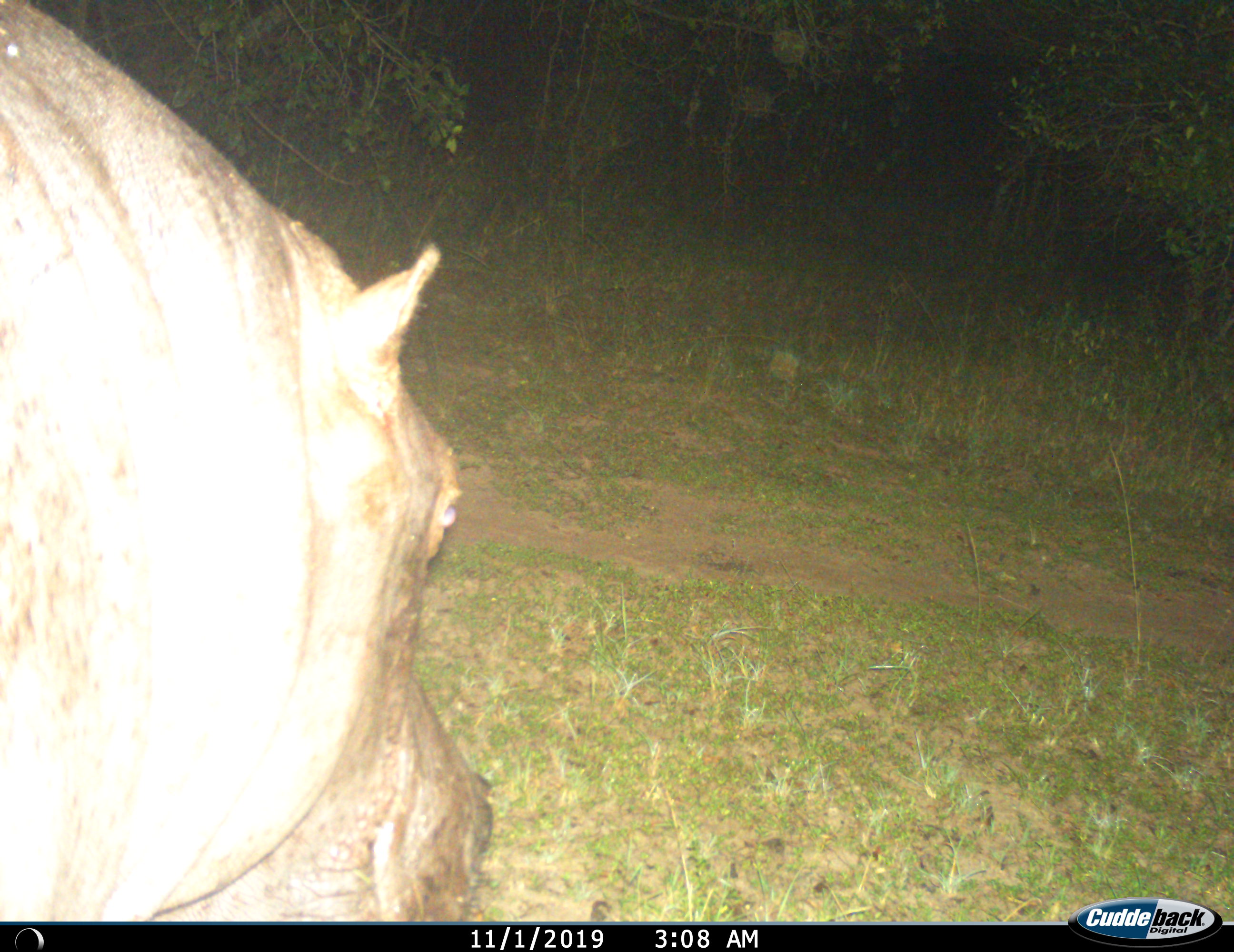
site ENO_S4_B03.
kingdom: Animalia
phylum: Chordata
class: Mammalia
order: Artiodactyla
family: Hippopotamidae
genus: Hippopotamus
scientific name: Hippopotamus amphibius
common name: hippopotamus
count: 1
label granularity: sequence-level